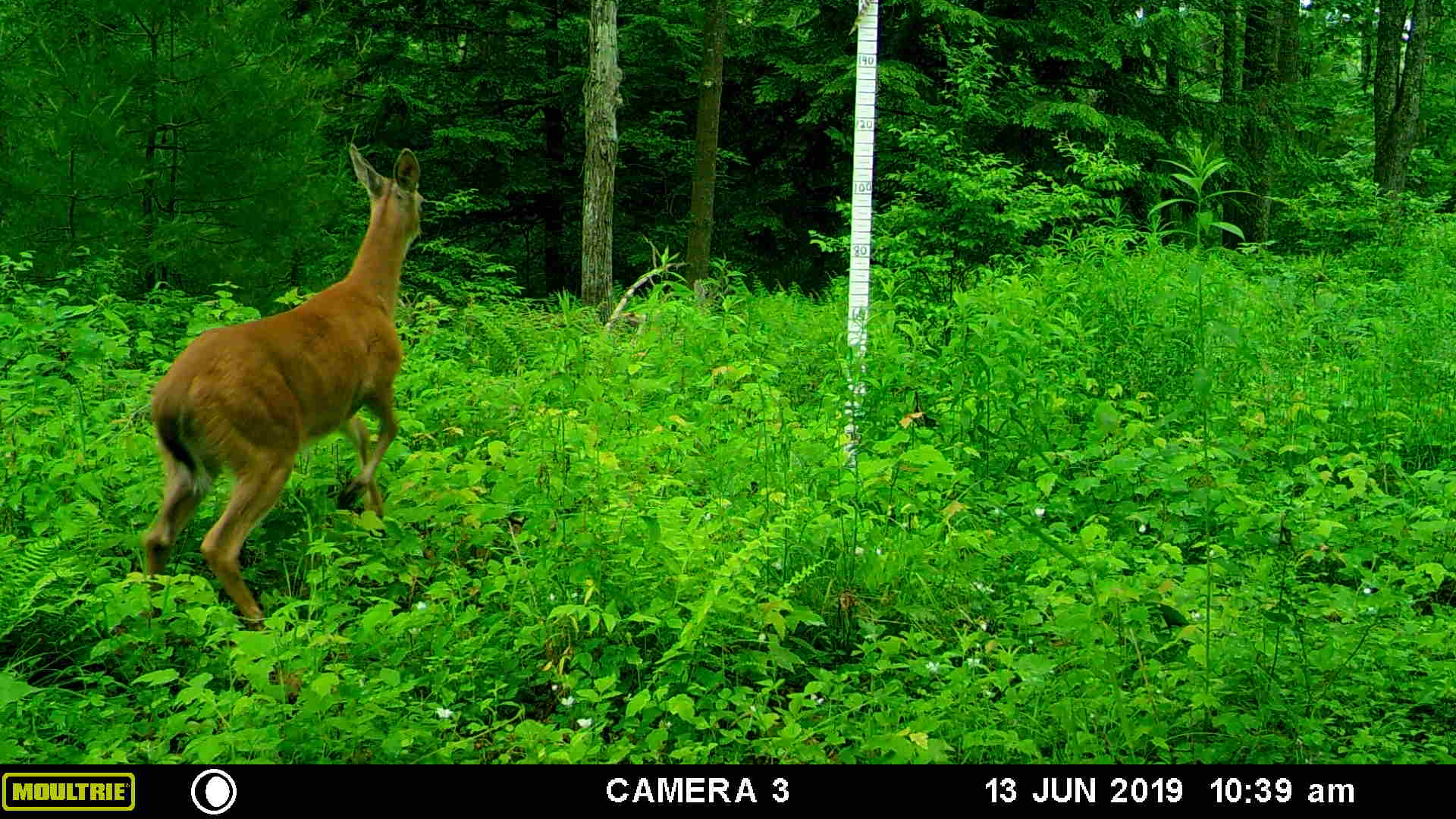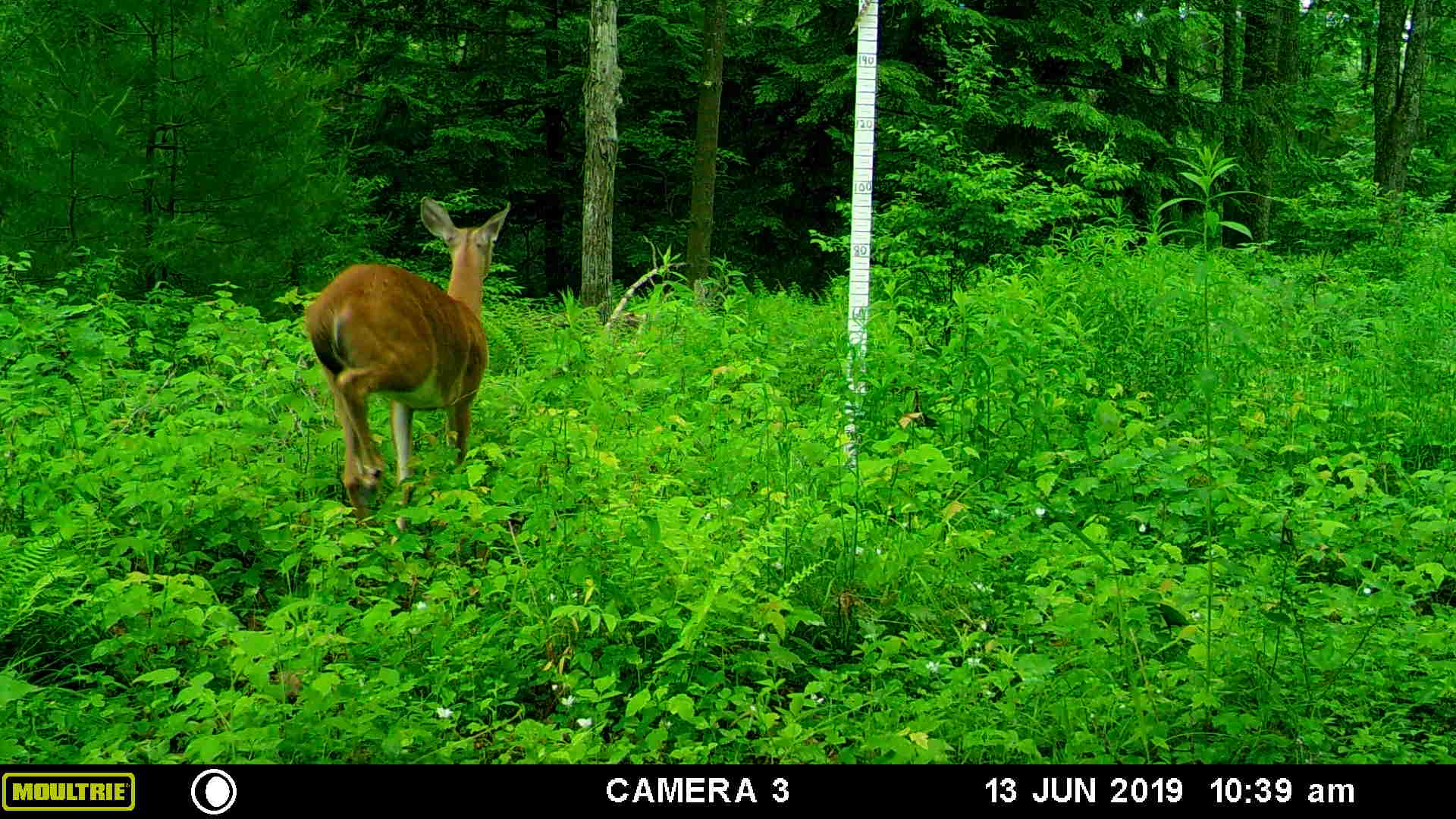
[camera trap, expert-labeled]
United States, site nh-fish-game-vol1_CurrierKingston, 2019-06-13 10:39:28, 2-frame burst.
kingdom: Animalia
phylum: Chordata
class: Mammalia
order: Artiodactyla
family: Cervidae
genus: Odocoileus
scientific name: Odocoileus virginianus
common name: white-tailed deer